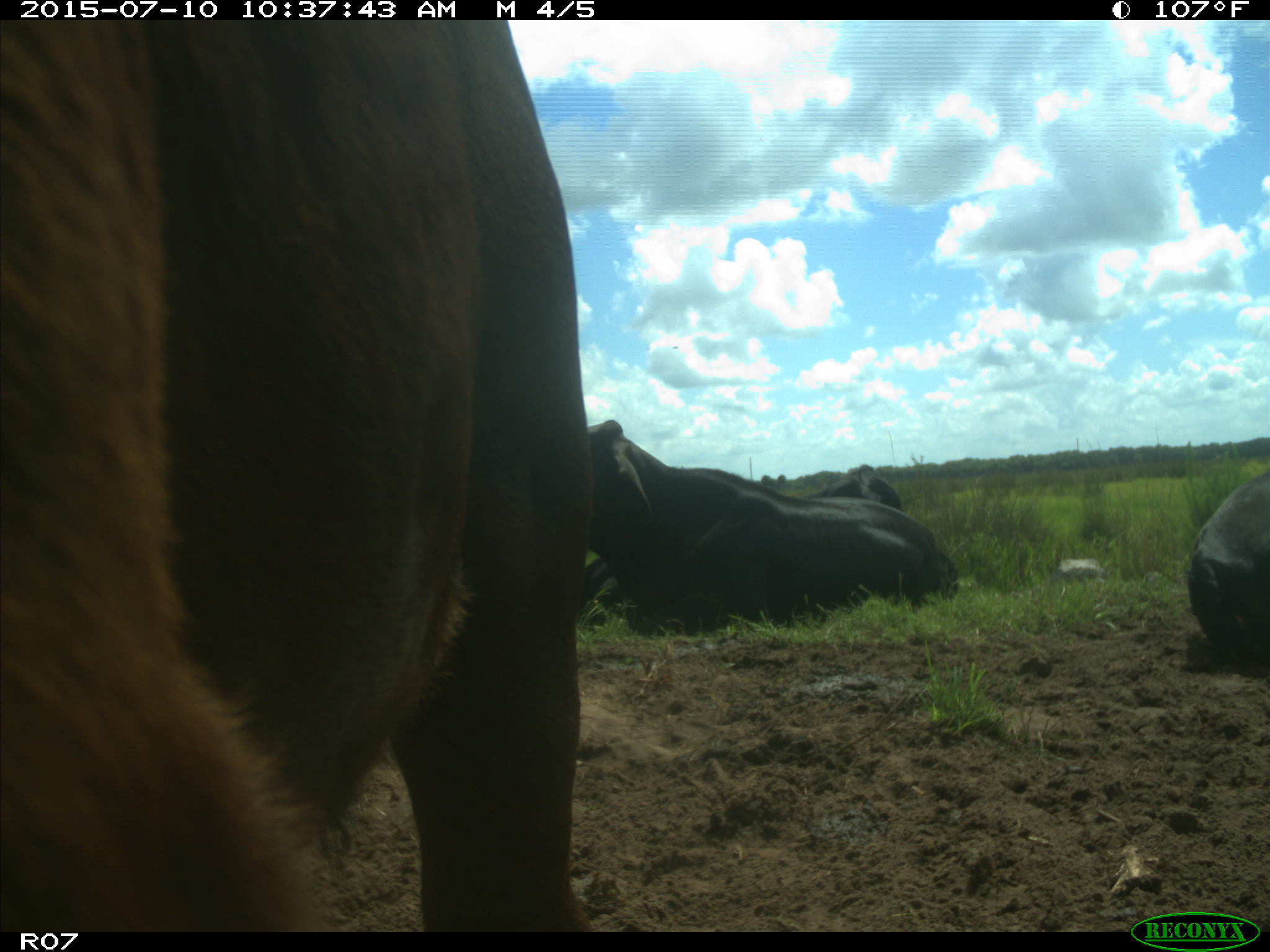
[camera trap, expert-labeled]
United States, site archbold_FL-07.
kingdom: Animalia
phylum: Chordata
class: Mammalia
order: Artiodactyla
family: Bovidae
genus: Bos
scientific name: Bos taurus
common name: domestic cow